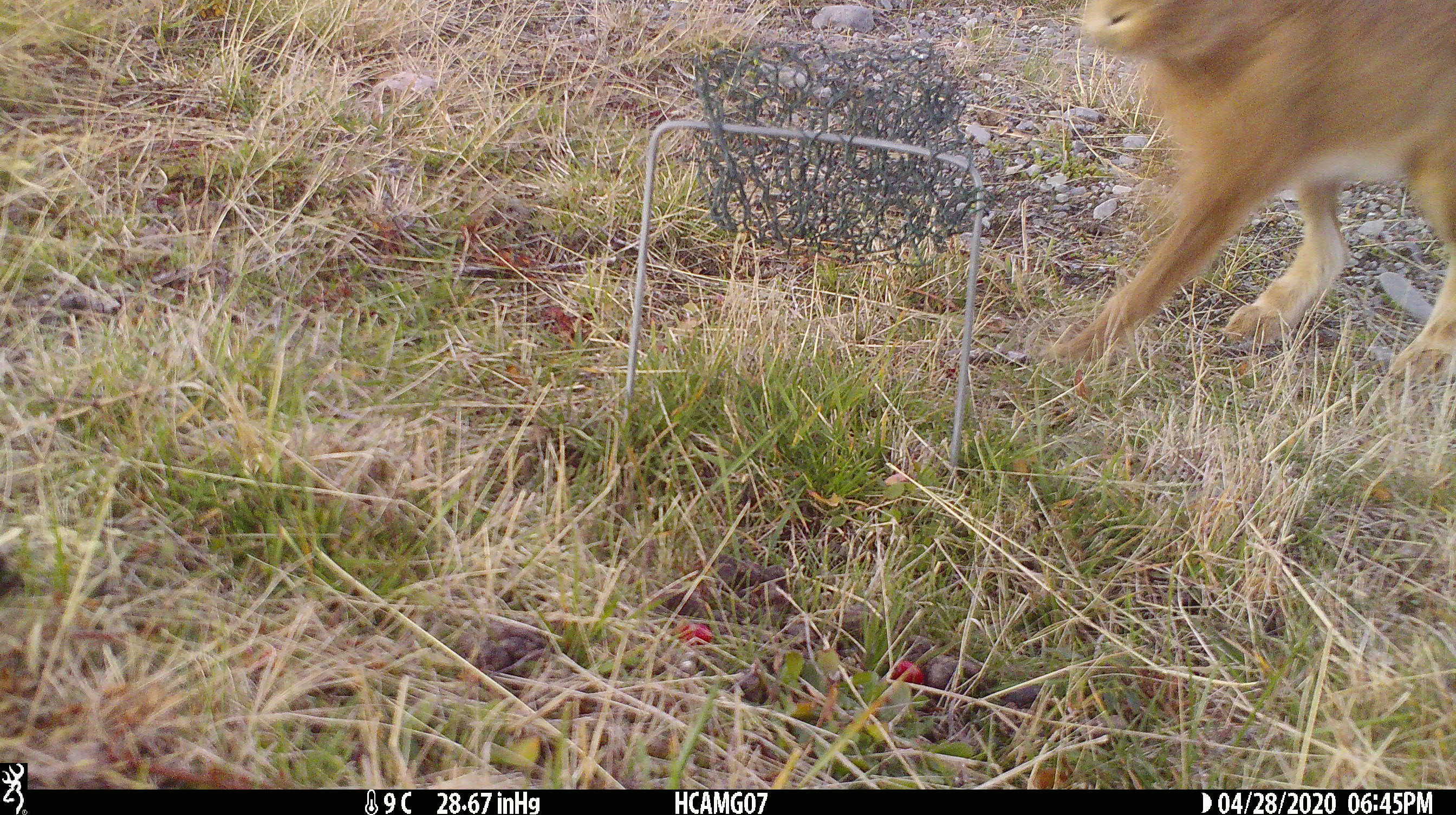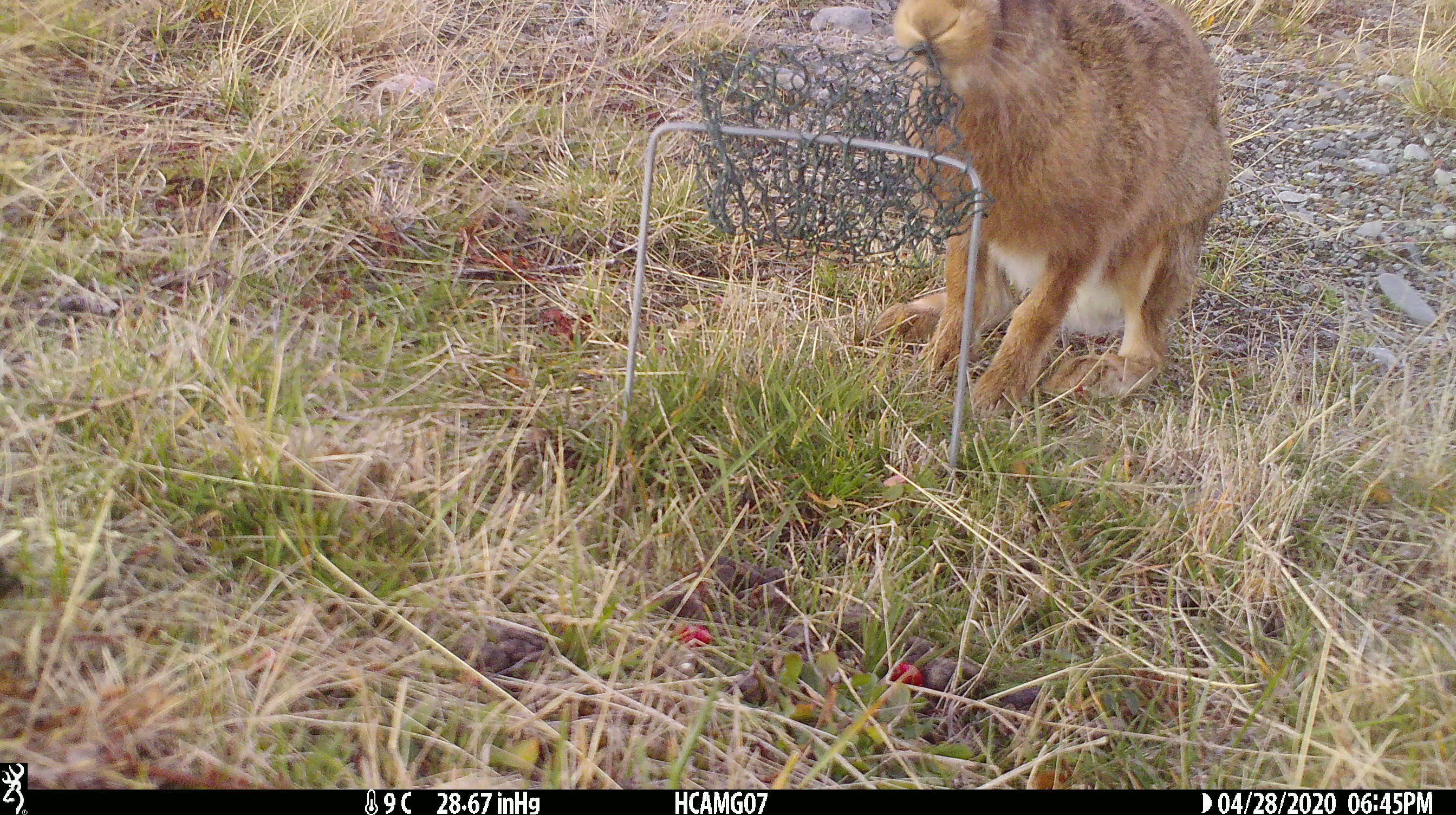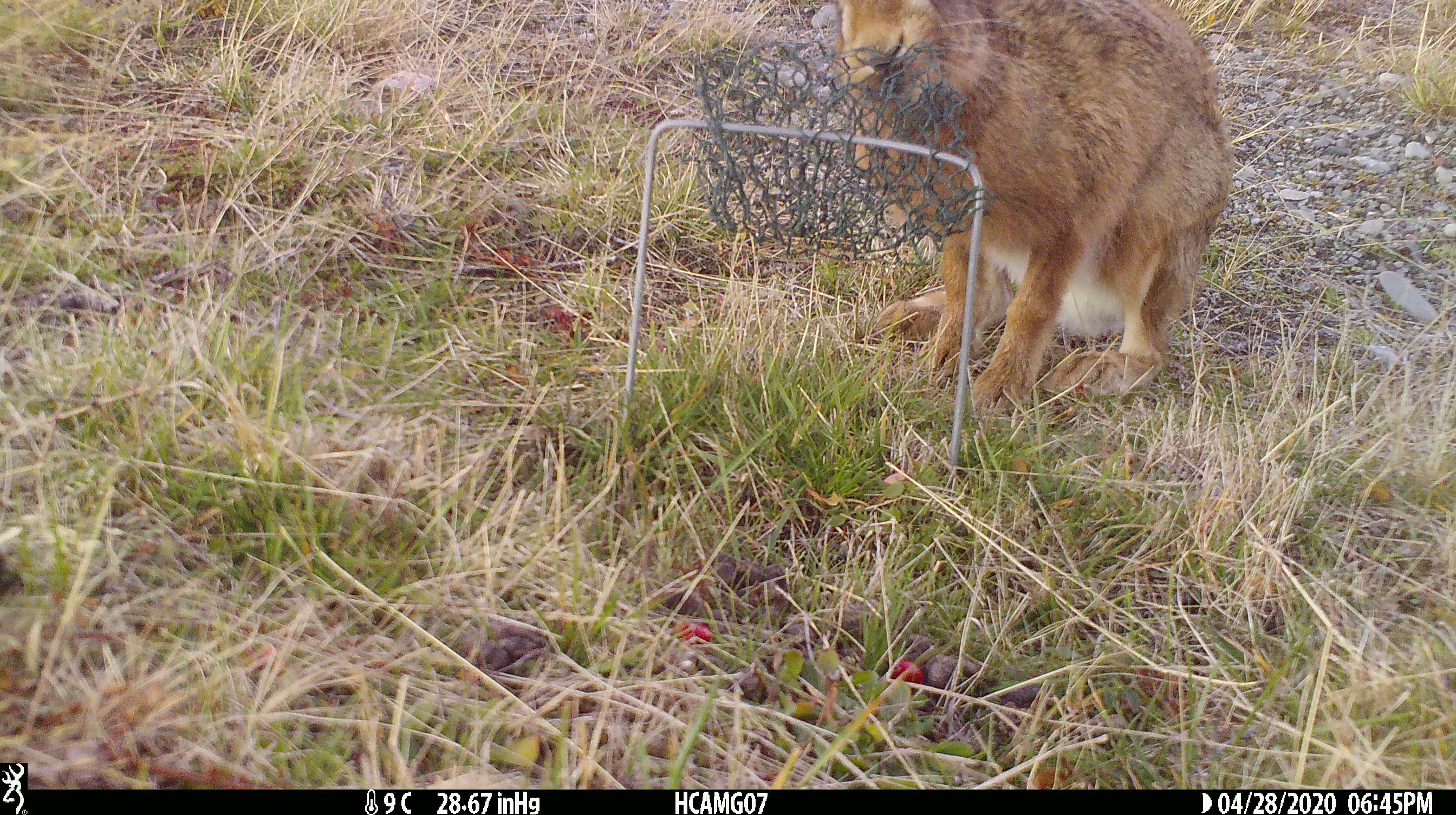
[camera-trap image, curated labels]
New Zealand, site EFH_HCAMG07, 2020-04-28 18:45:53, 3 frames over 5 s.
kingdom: Animalia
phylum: Chordata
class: Mammalia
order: Lagomorpha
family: Leporidae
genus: Lepus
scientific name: Lepus europaeus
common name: brown hare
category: hare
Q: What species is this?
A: Hare (brown hare) (Lepus europaeus).